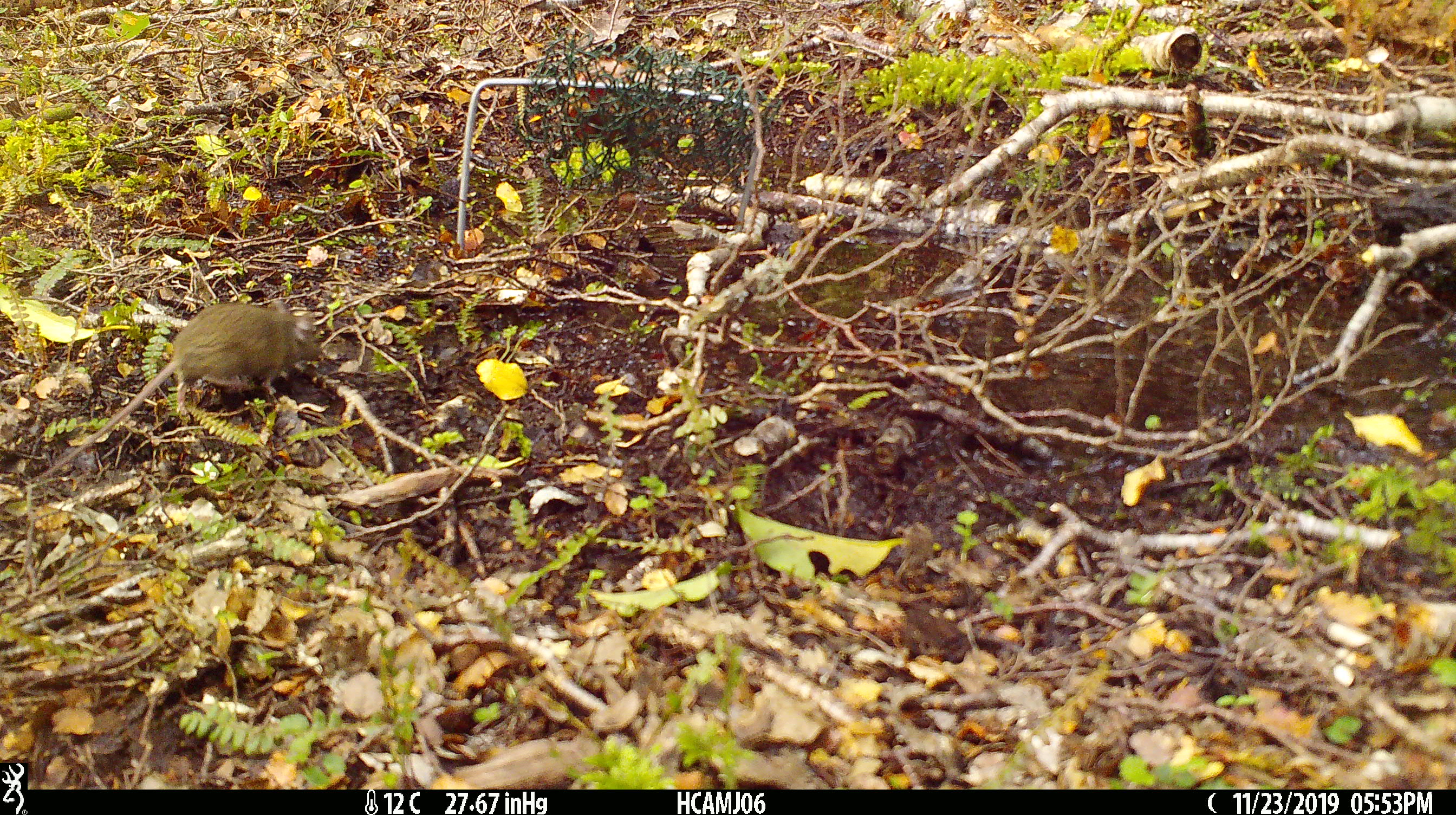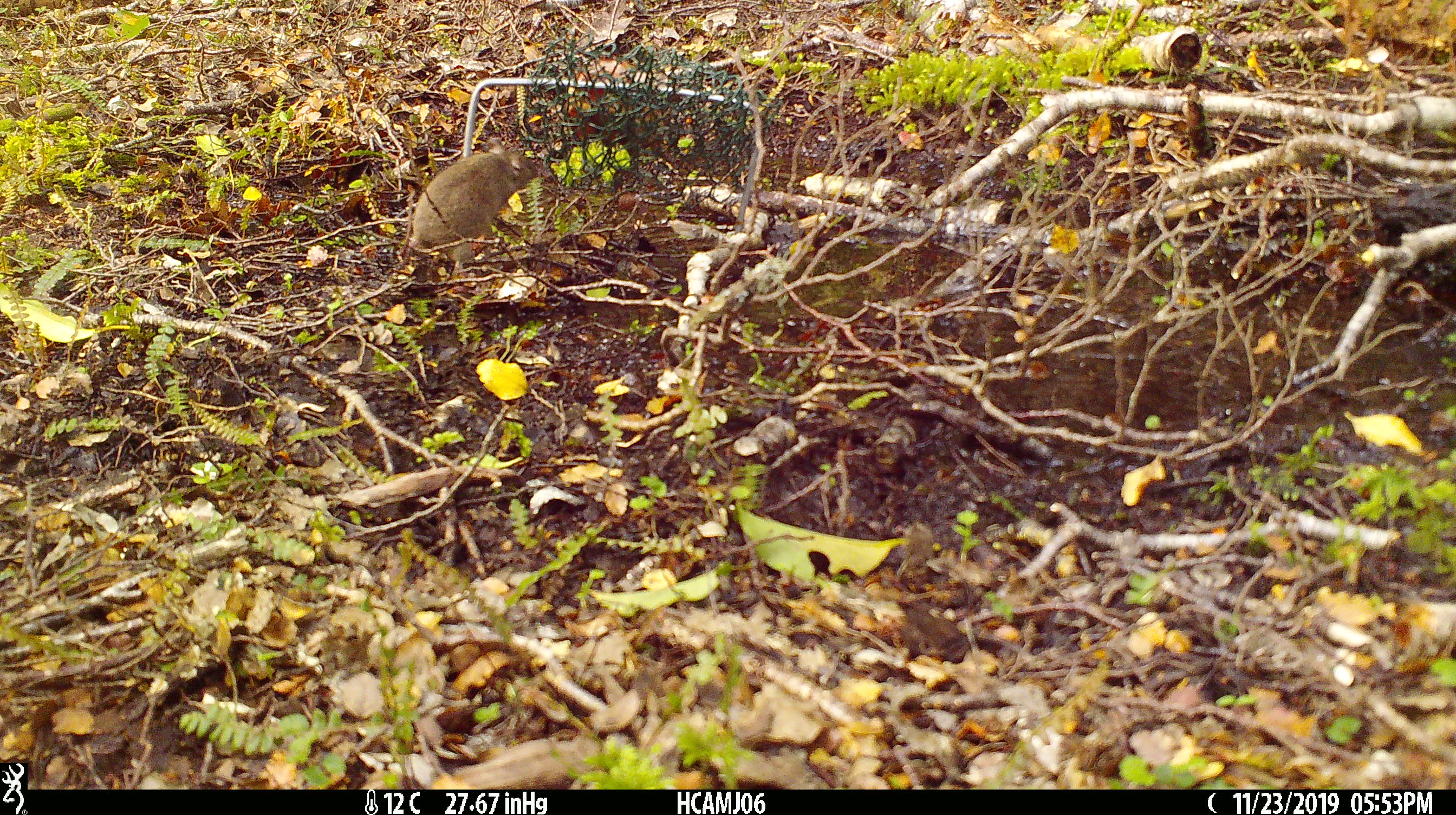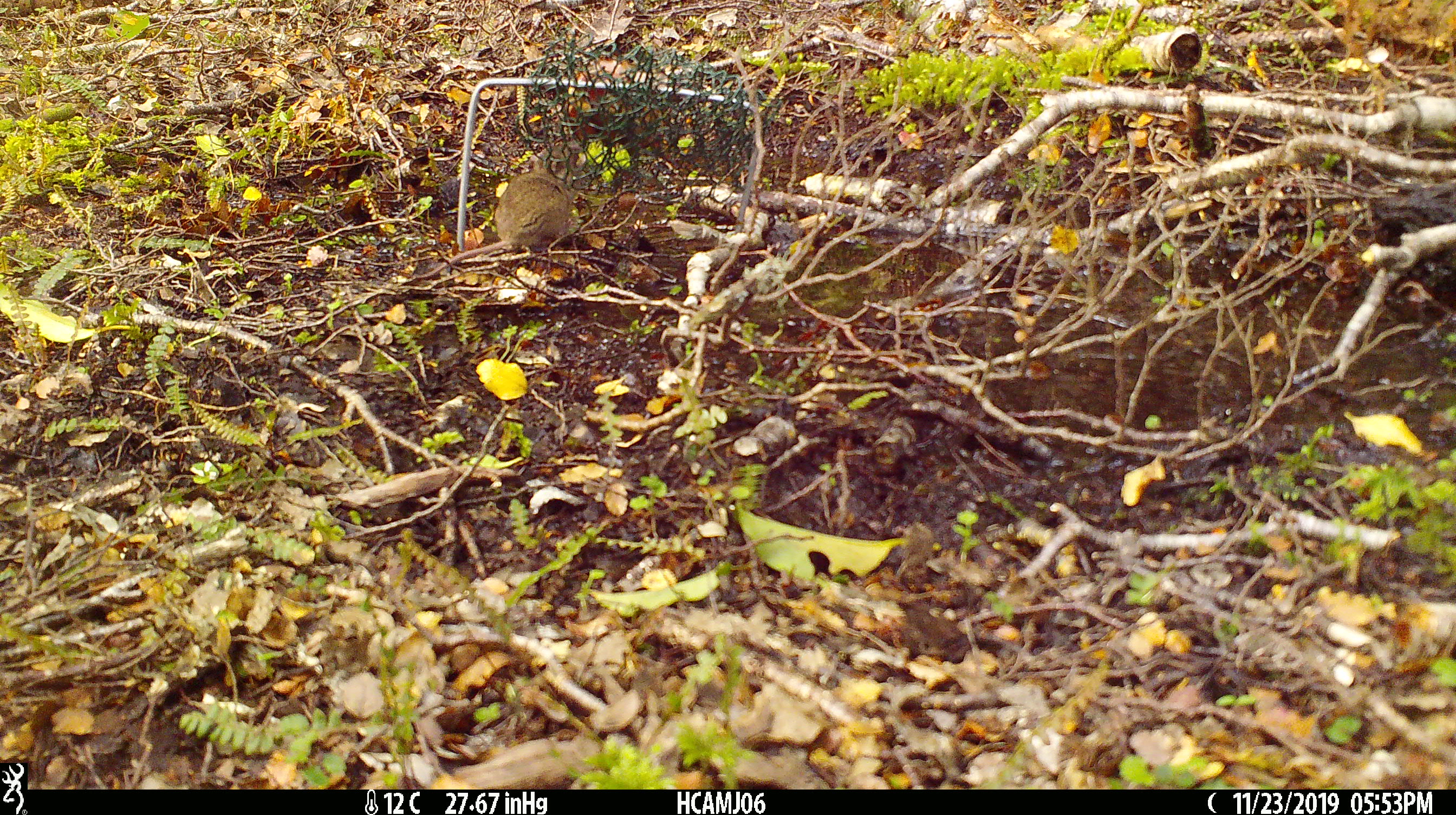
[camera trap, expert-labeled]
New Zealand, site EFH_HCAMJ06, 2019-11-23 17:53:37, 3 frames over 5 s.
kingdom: Animalia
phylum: Chordata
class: Mammalia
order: Rodentia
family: Muridae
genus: Mus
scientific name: Mus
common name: mouse